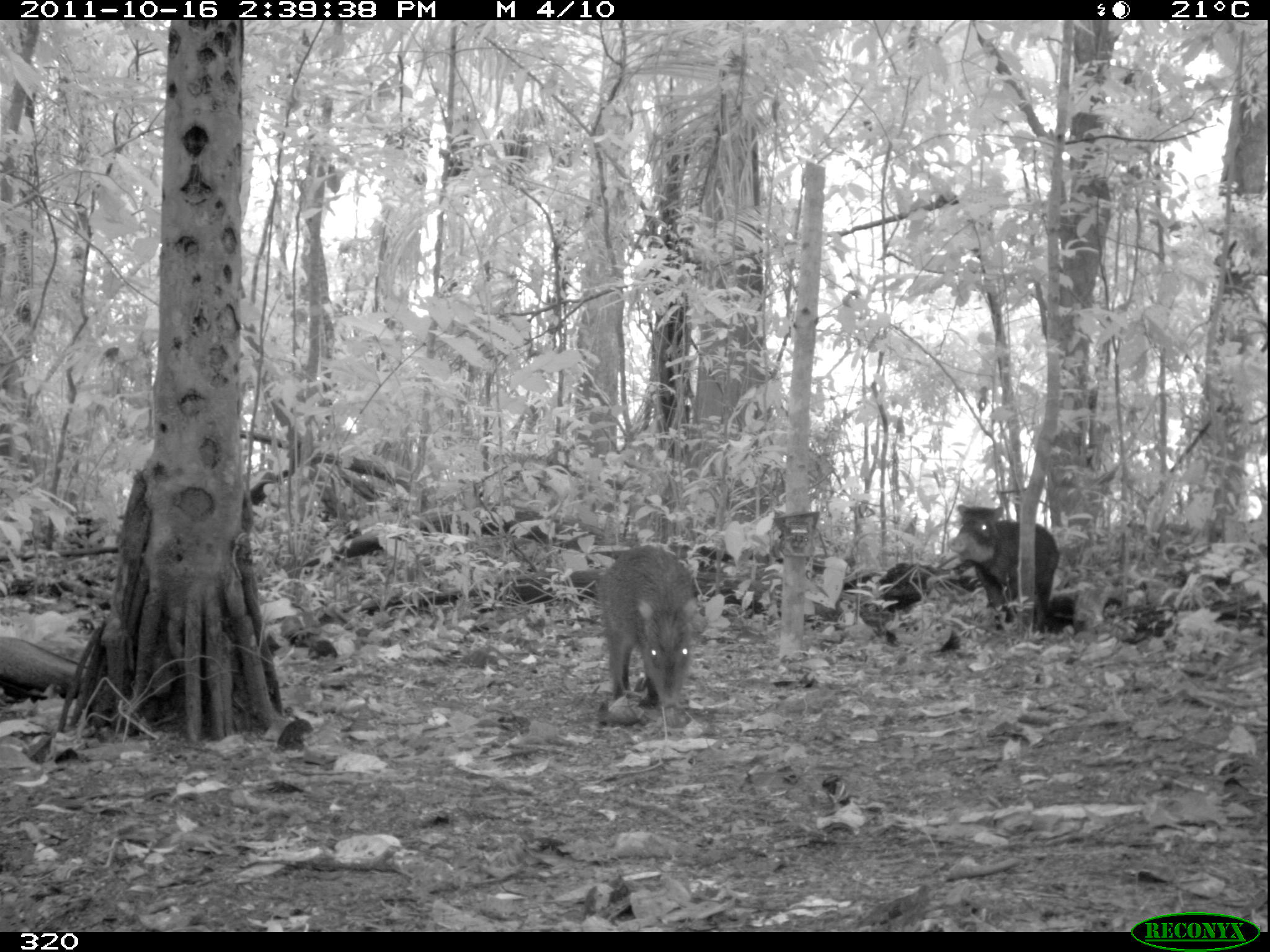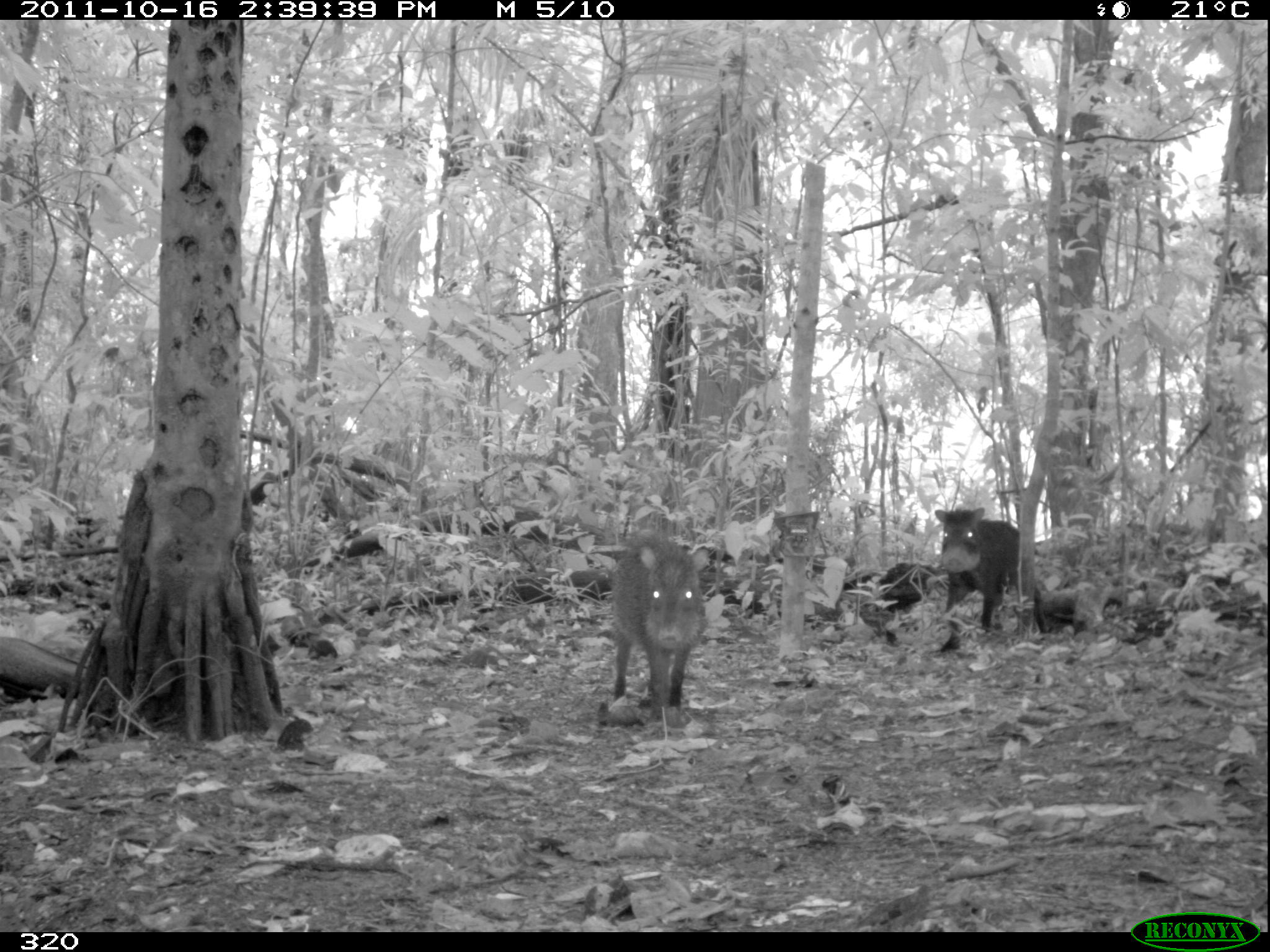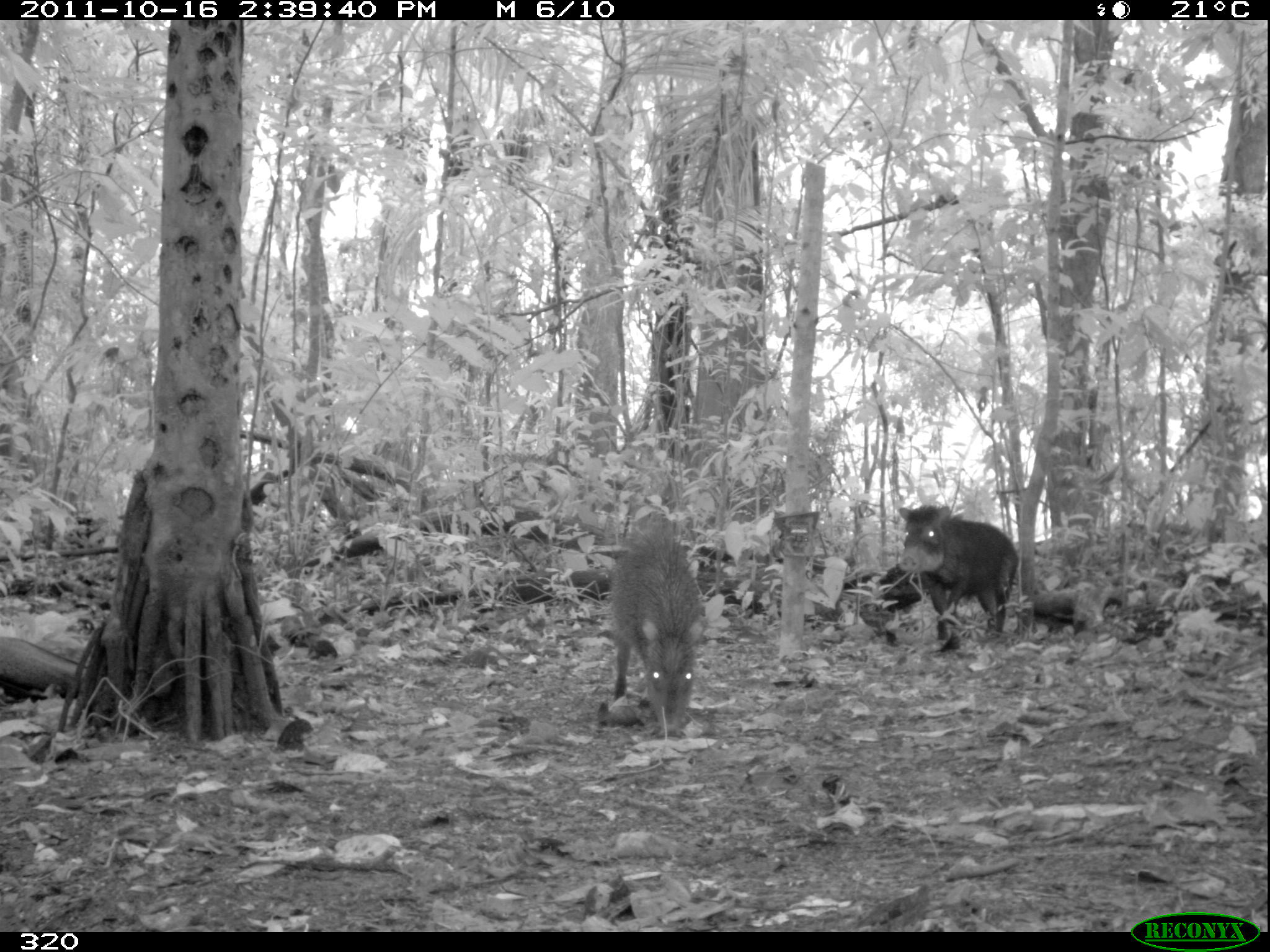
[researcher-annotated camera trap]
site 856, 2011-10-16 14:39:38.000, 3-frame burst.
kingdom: Animalia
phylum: Chordata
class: Mammalia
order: Artiodactyla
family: Tayassuidae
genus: Tayassu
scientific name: Tayassu pecari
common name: white-lipped peccary